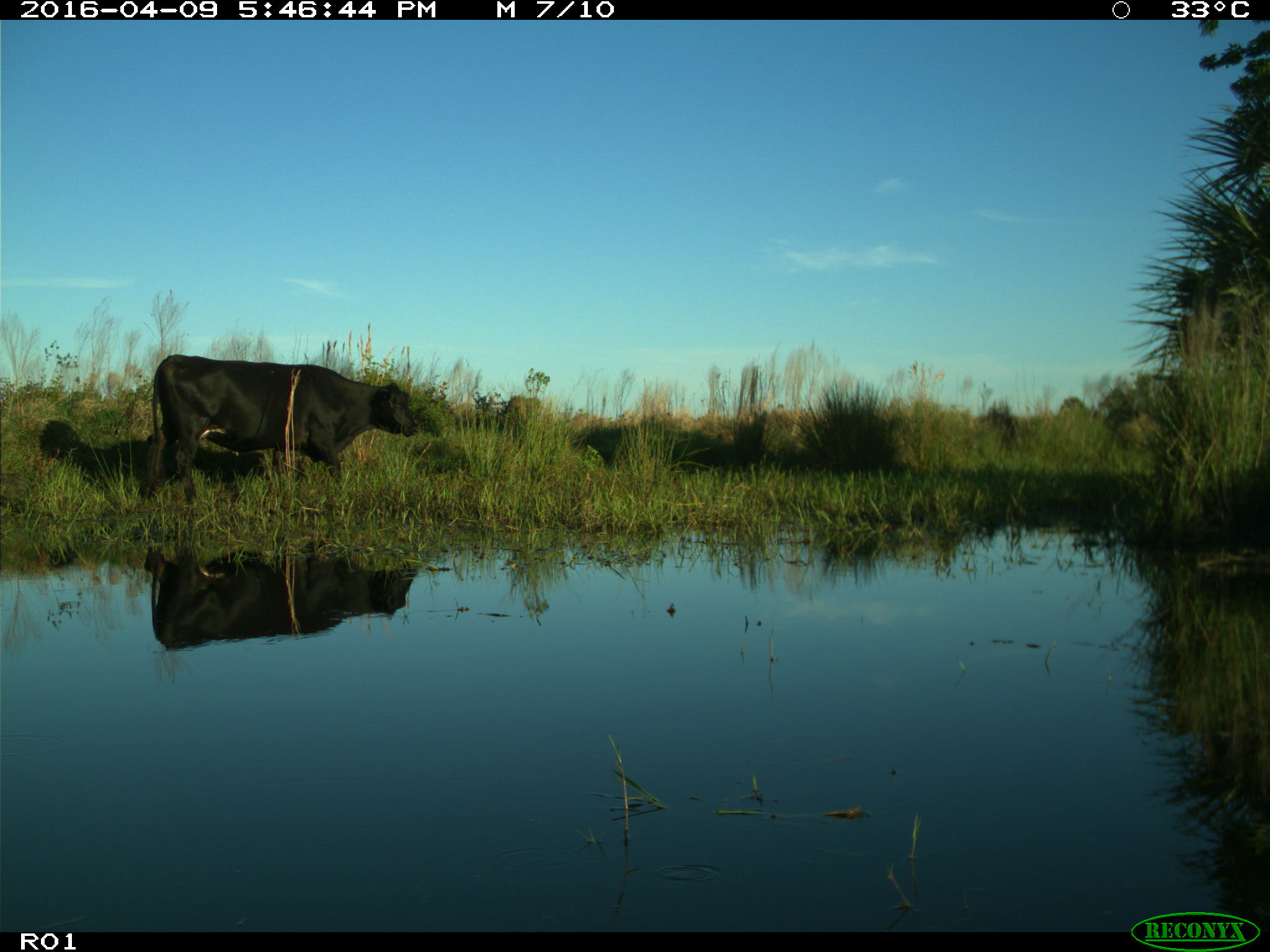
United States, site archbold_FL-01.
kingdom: Animalia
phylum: Chordata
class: Mammalia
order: Artiodactyla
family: Bovidae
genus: Bos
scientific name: Bos taurus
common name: domestic cow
Bos taurus (domestic cow).